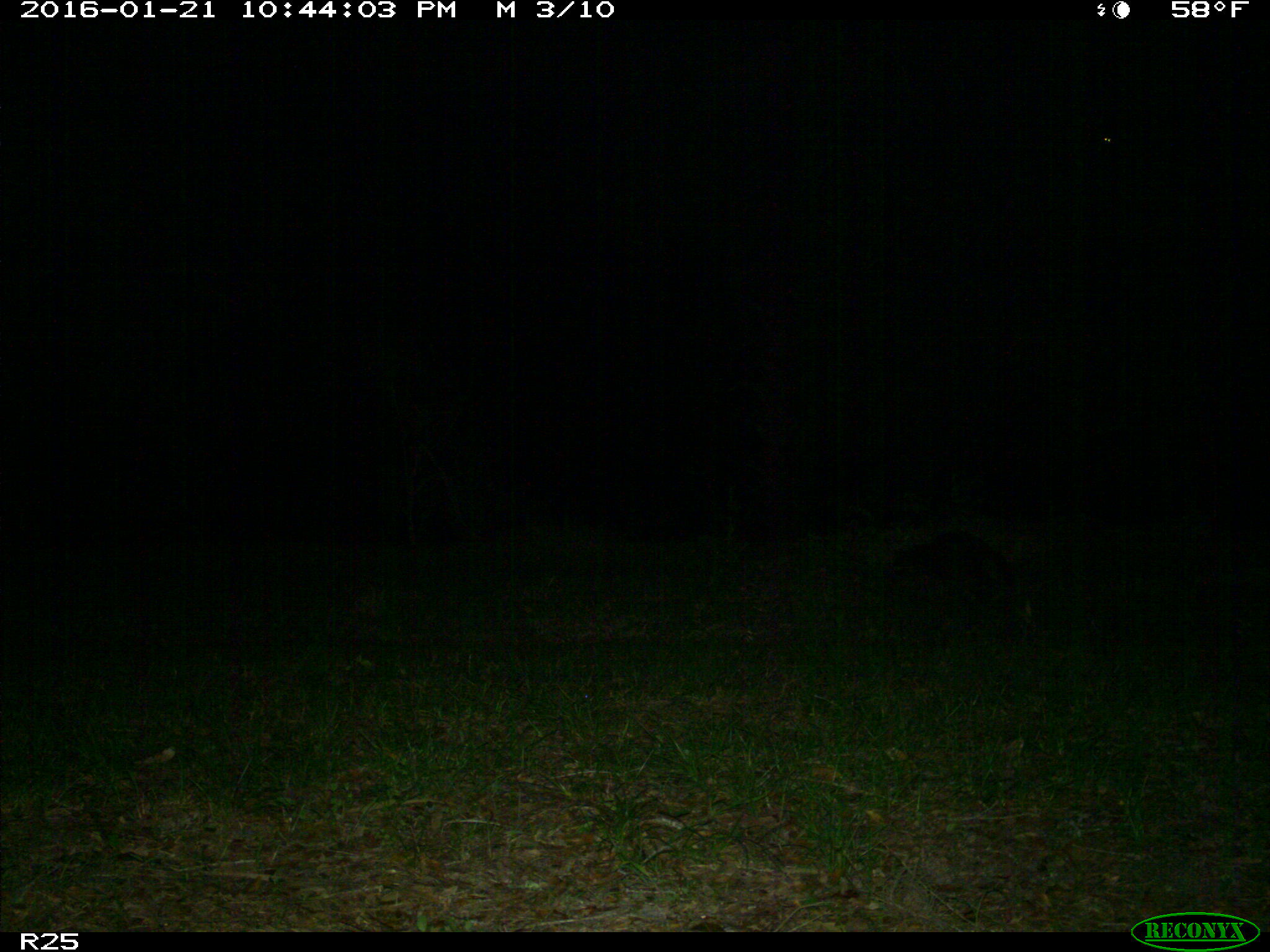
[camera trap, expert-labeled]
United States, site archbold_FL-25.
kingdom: Animalia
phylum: Chordata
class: Mammalia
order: Carnivora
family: Procyonidae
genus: Procyon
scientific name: Procyon lotor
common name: common raccoon